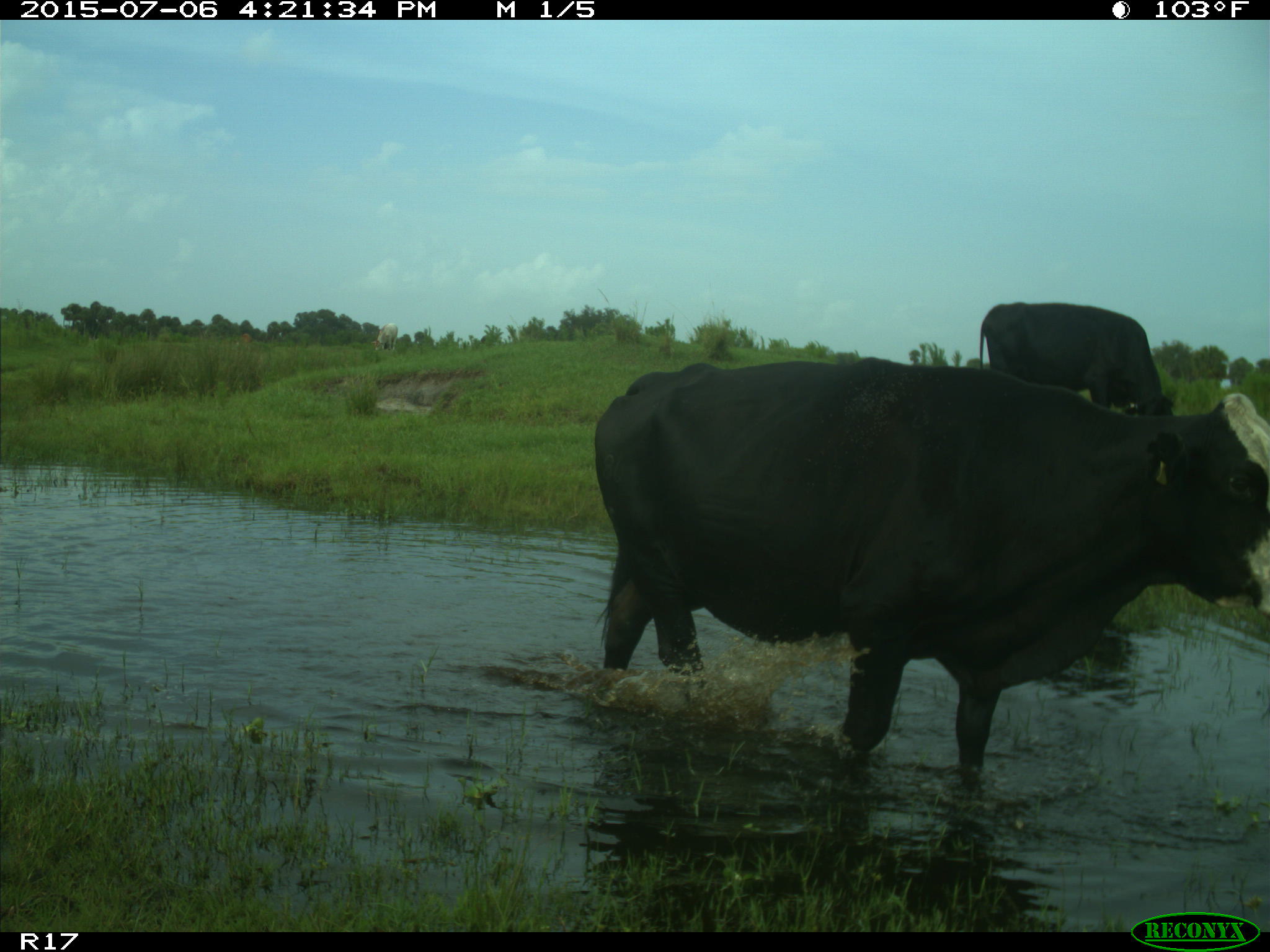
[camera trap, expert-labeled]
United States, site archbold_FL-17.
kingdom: Animalia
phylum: Chordata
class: Mammalia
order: Artiodactyla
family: Bovidae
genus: Bos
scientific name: Bos taurus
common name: domestic cow